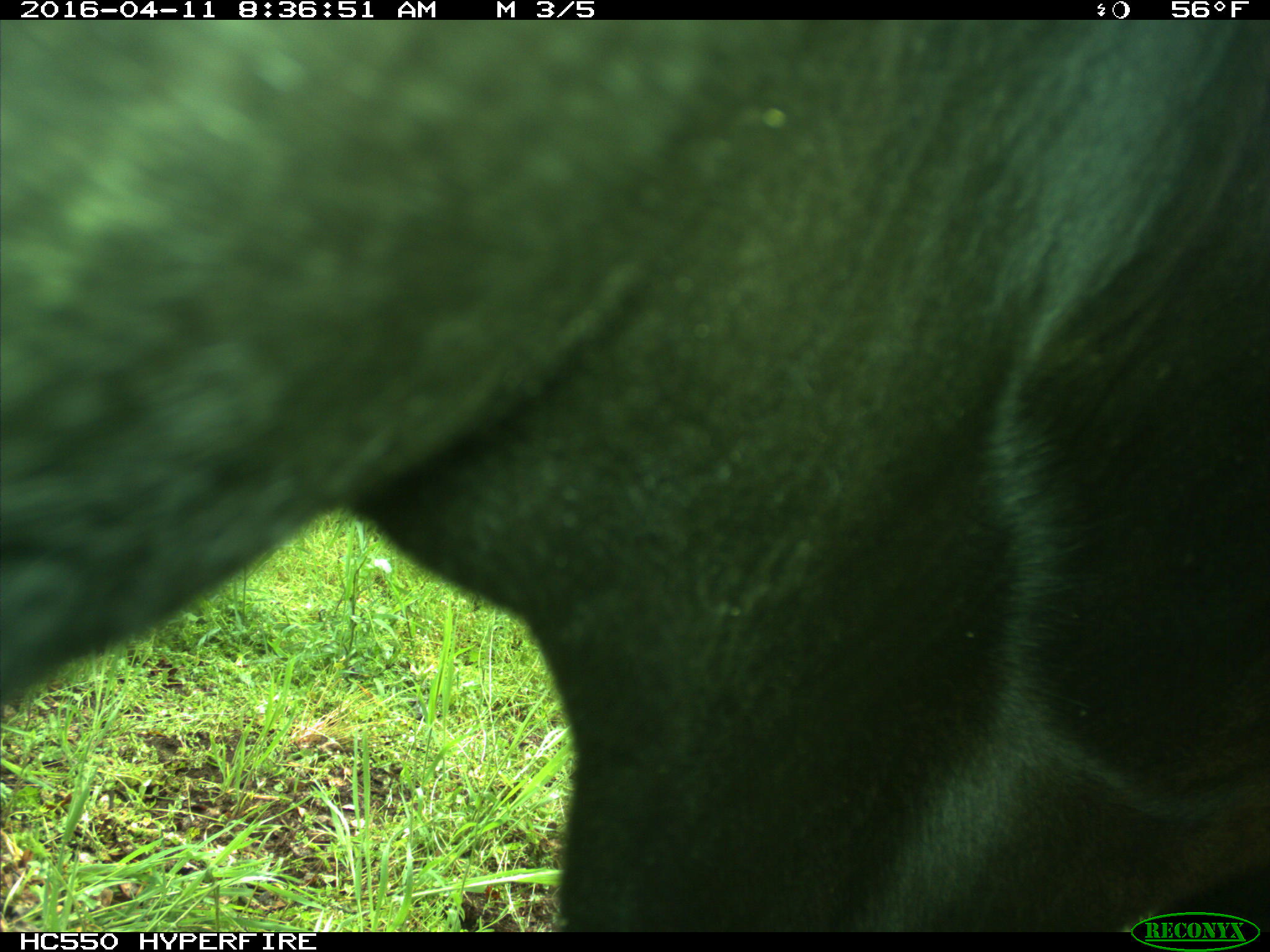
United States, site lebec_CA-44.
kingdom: Animalia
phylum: Chordata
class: Mammalia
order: Artiodactyla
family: Bovidae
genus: Bos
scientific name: Bos taurus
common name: domestic cow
Bos taurus (domestic cow).